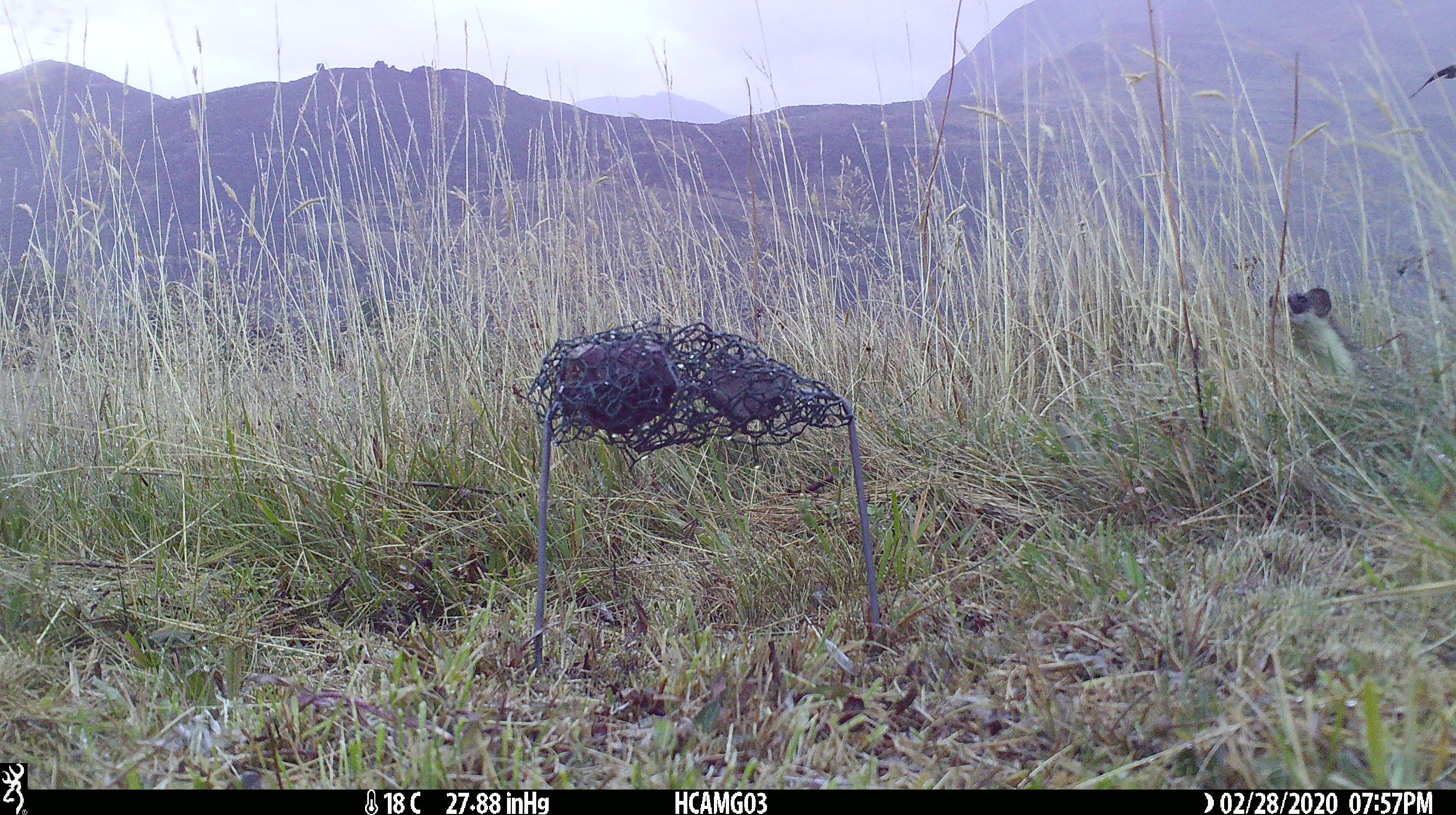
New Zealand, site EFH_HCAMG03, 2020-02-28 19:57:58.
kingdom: Animalia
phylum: Chordata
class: Mammalia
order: Carnivora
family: Mustelidae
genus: Mustela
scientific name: Mustela erminea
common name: stoat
Stoat (Mustela erminea).